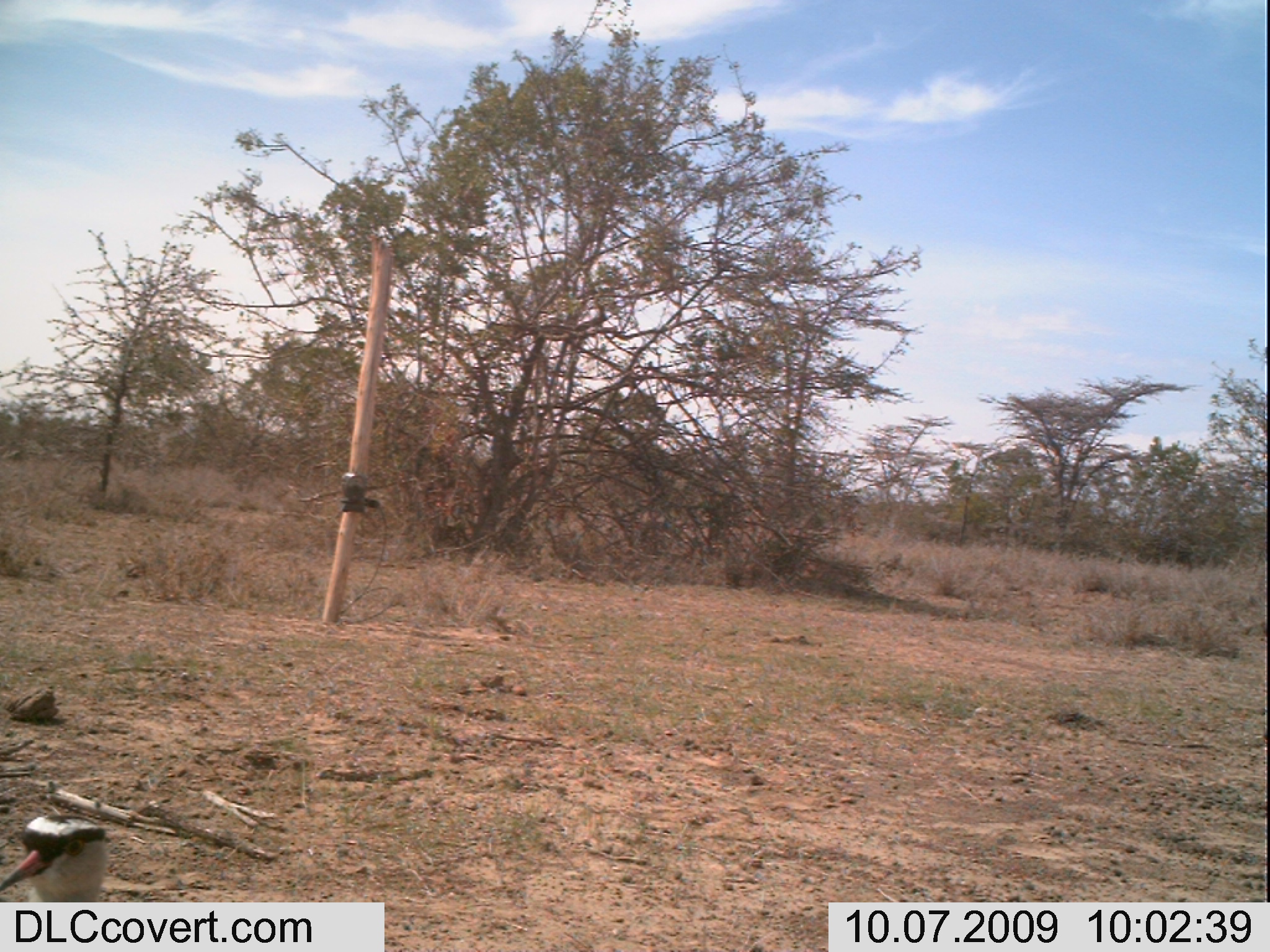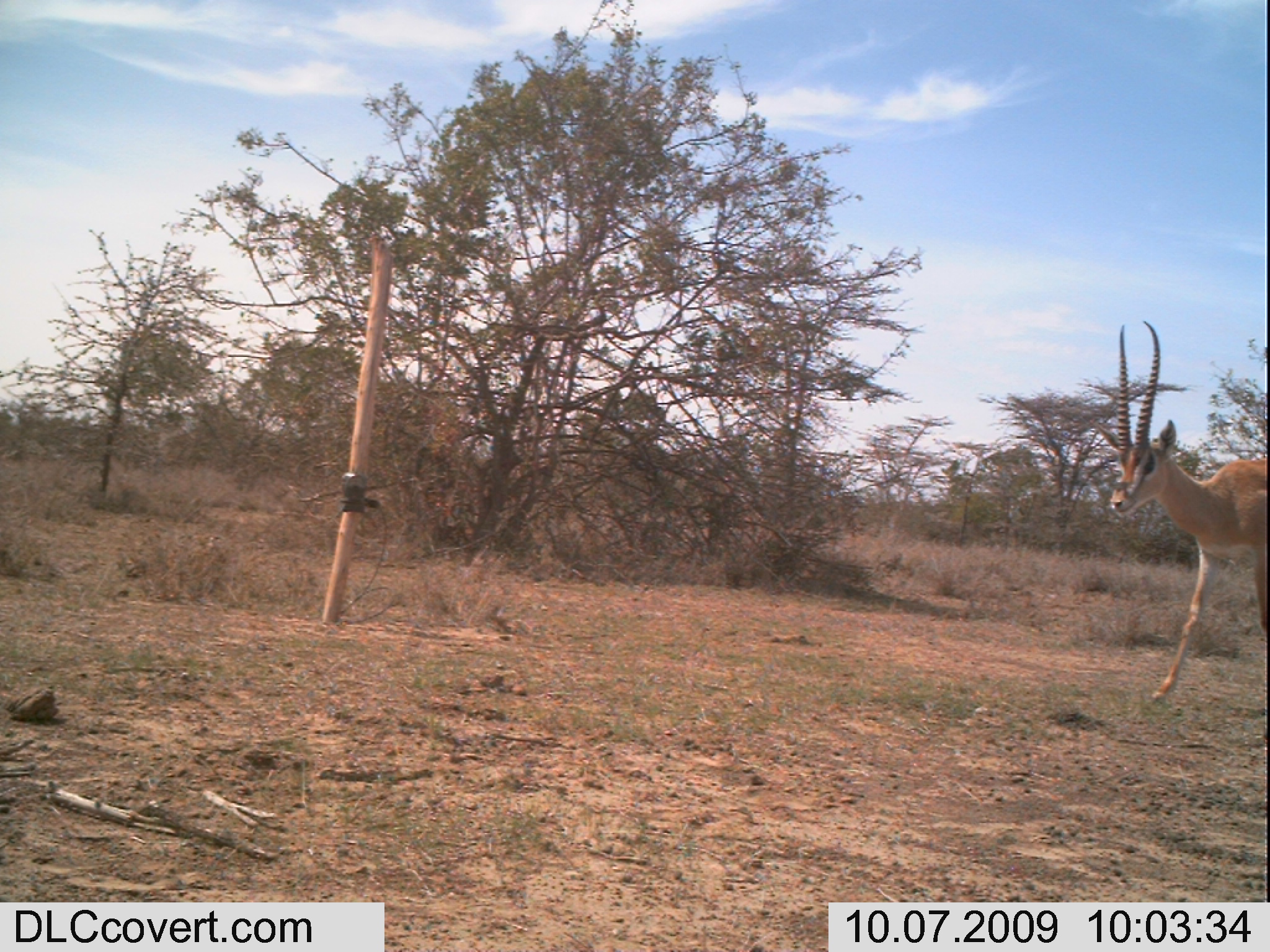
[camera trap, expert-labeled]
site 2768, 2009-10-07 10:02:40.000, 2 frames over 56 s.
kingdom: Animalia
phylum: Chordata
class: Aves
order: Charadriiformes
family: Charadriidae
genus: Vanellus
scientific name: Vanellus coronatus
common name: crowned lapwing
Vanellus coronatus (crowned lapwing), count 1.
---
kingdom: Animalia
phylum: Chordata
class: Mammalia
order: Artiodactyla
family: Bovidae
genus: Nanger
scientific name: Nanger granti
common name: grant's gazelle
Nanger granti (grant's gazelle), count 1.